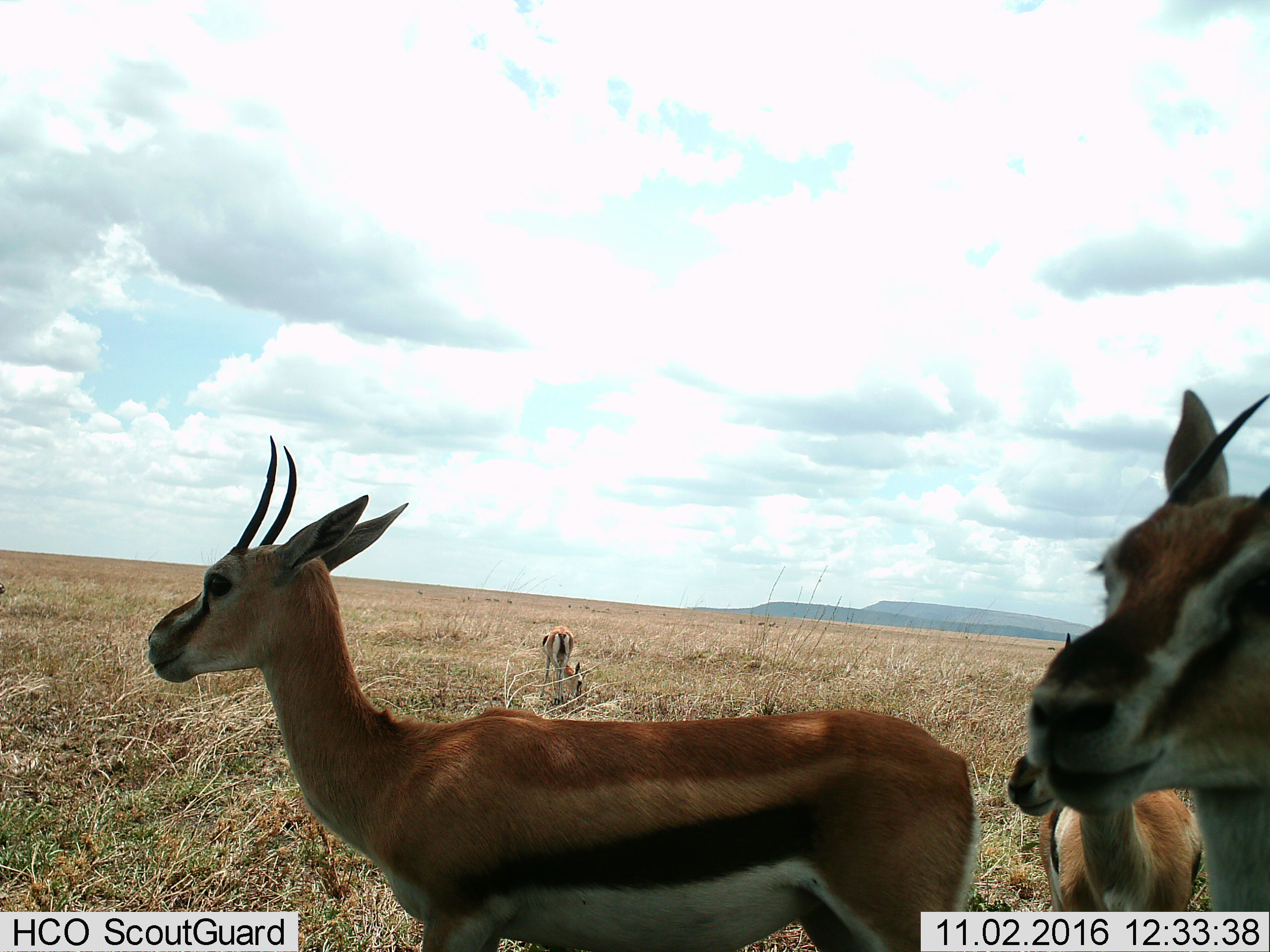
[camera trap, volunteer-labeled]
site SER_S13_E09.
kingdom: Animalia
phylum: Chordata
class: Mammalia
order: Artiodactyla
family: Bovidae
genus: Eudorcas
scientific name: Eudorcas thomsonii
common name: thomson's gazelle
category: gazellethomsons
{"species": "gazellethomsons (thomson's gazelle) (Eudorcas thomsonii)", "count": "4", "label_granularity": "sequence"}